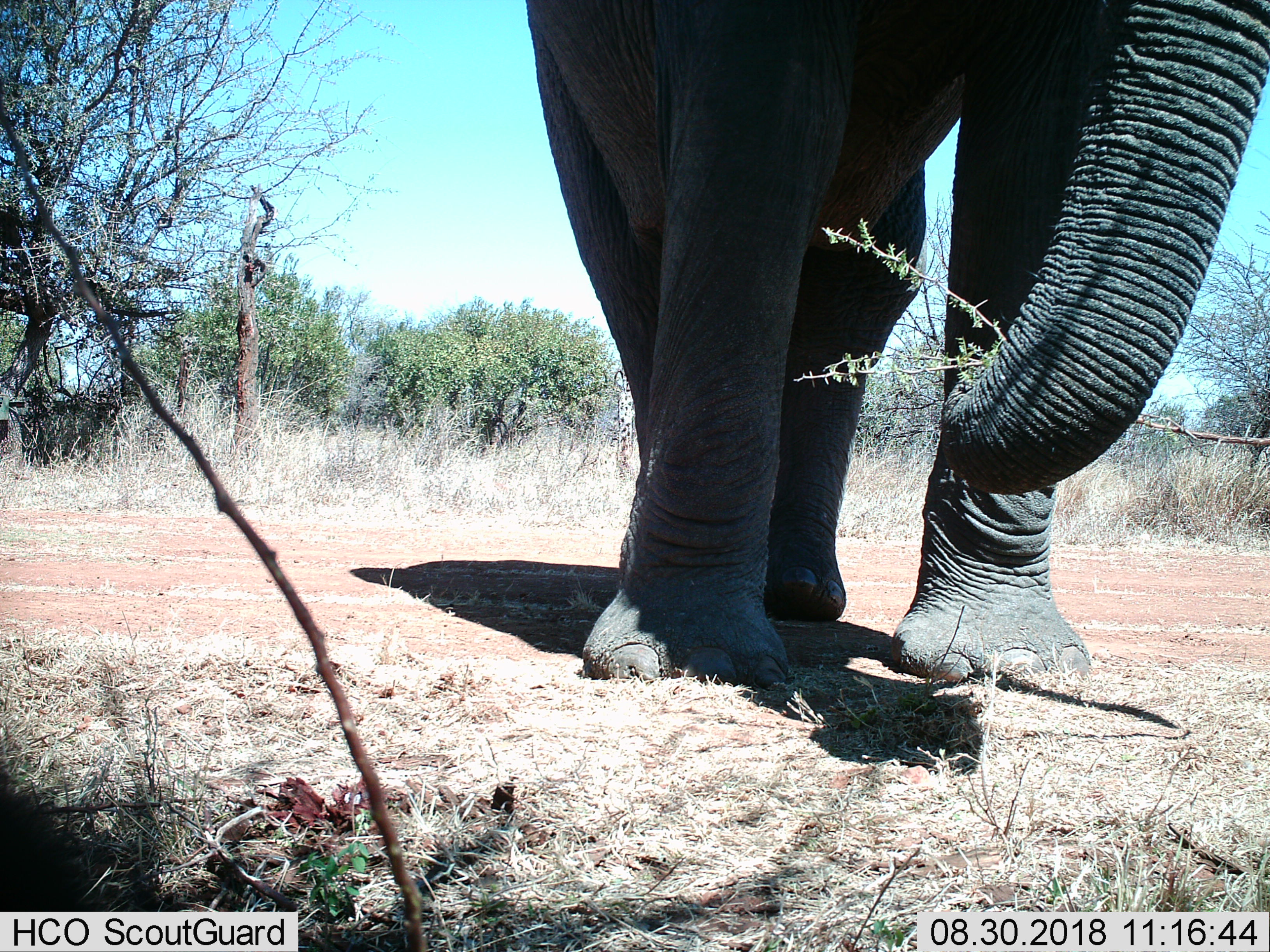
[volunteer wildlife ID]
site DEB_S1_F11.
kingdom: Animalia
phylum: Chordata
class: Mammalia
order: Proboscidea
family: Elephantidae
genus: Loxodonta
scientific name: Loxodonta africana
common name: african bush elephant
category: elephant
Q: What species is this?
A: Elephant (african bush elephant) (Loxodonta africana).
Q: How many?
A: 1.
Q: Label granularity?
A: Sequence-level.